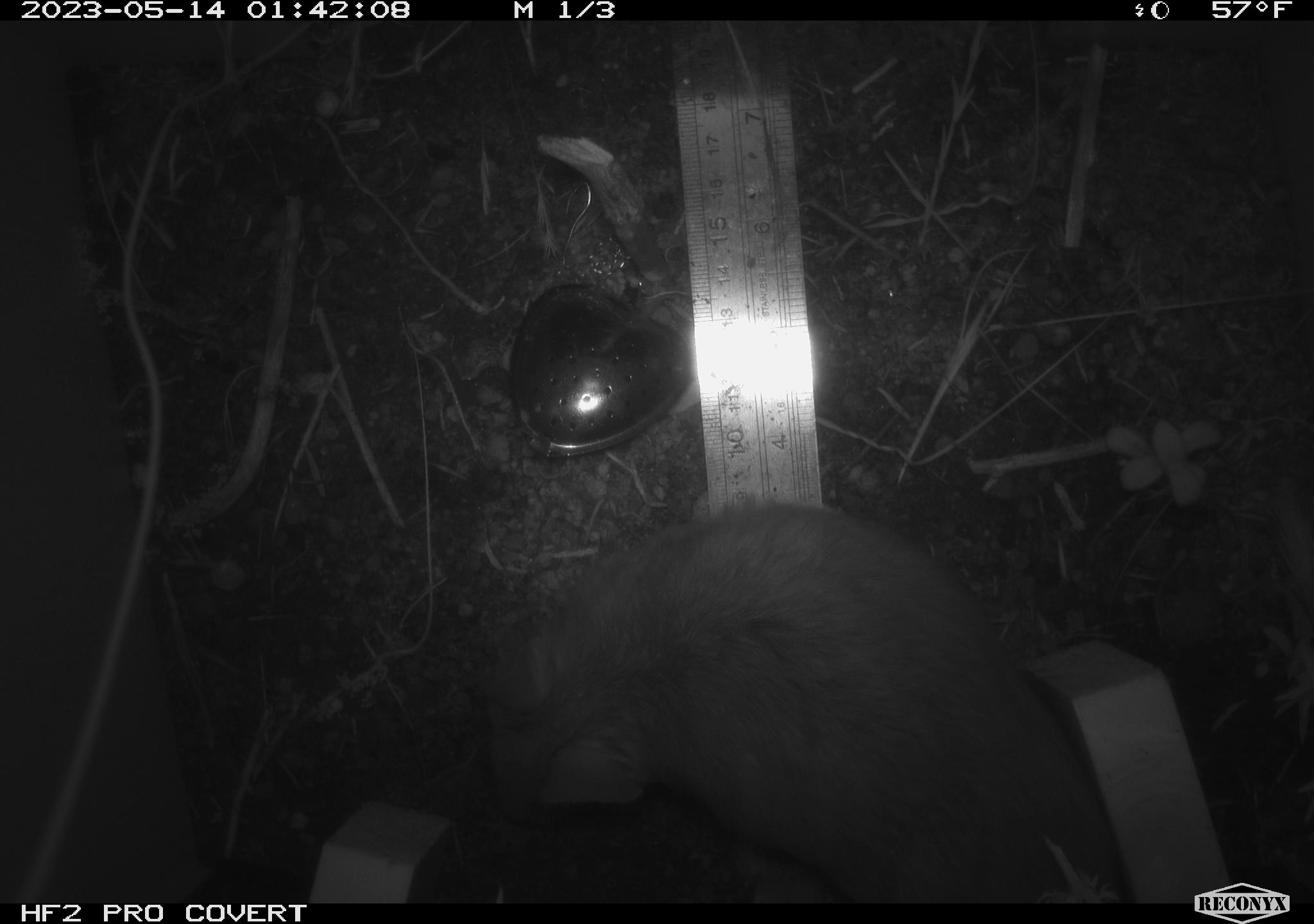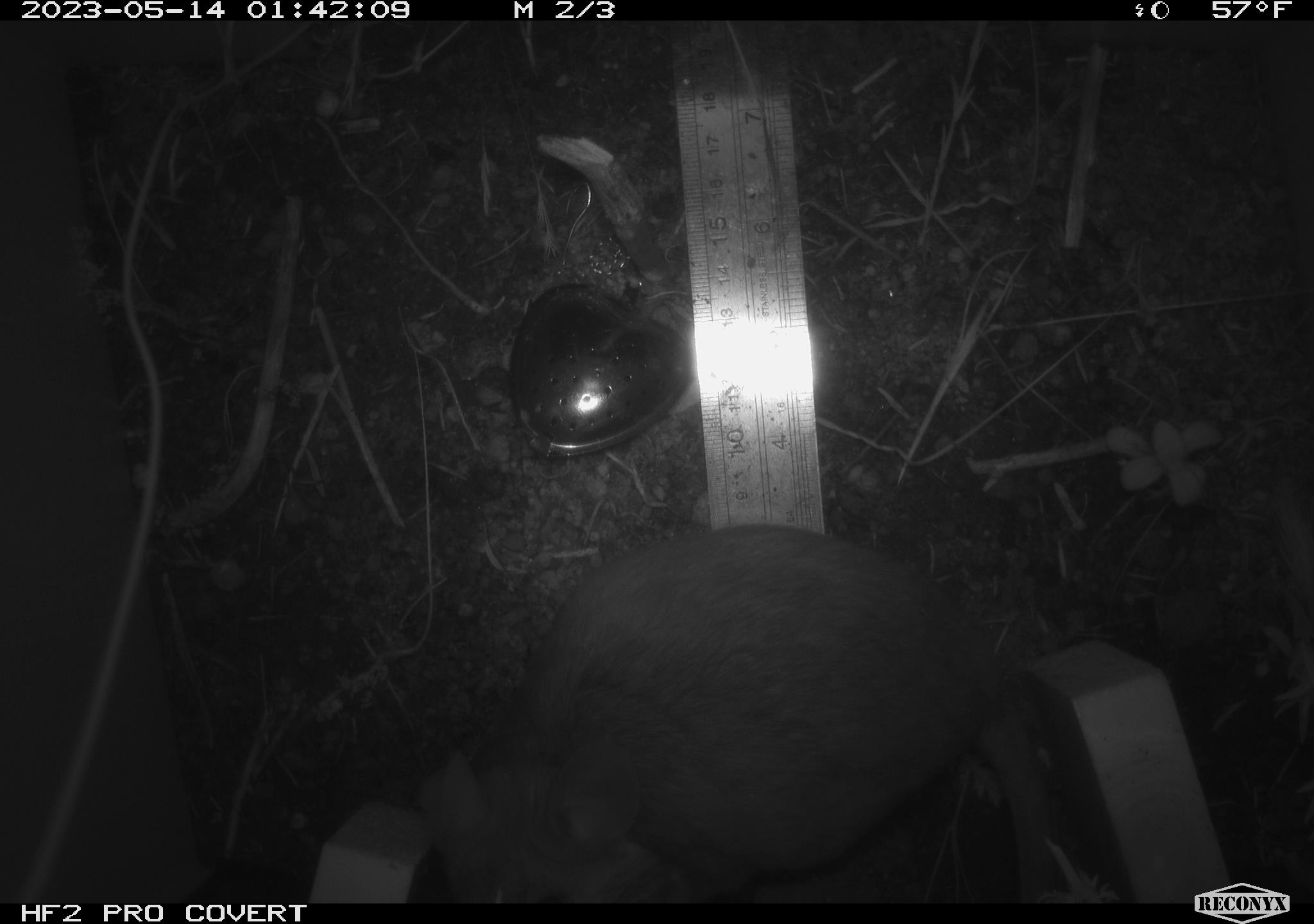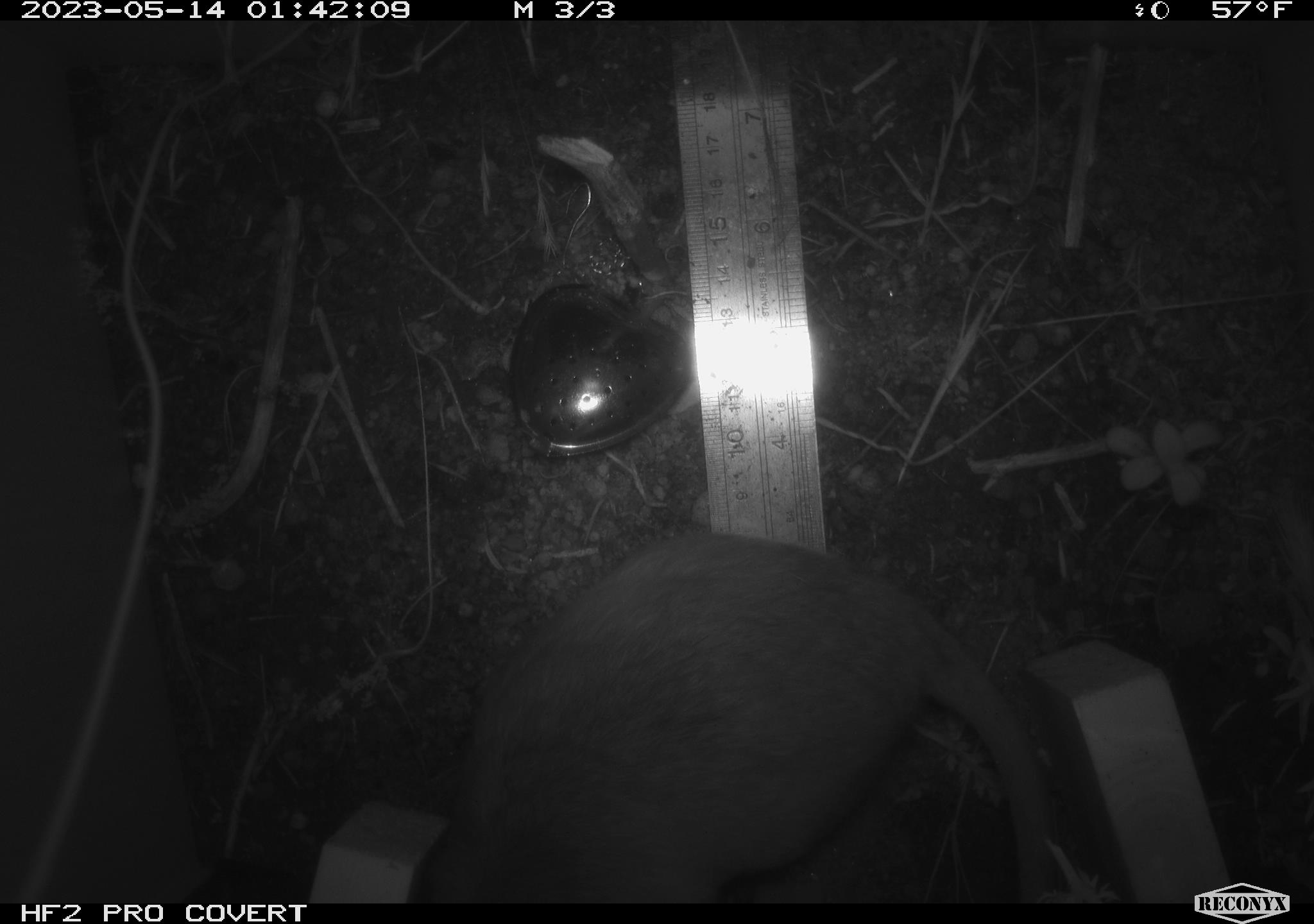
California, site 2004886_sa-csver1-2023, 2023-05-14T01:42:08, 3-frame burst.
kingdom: Animalia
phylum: Chordata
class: Mammalia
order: Rodentia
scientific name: Rodentia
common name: mouse species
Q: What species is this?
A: Mouse species (Rodentia).